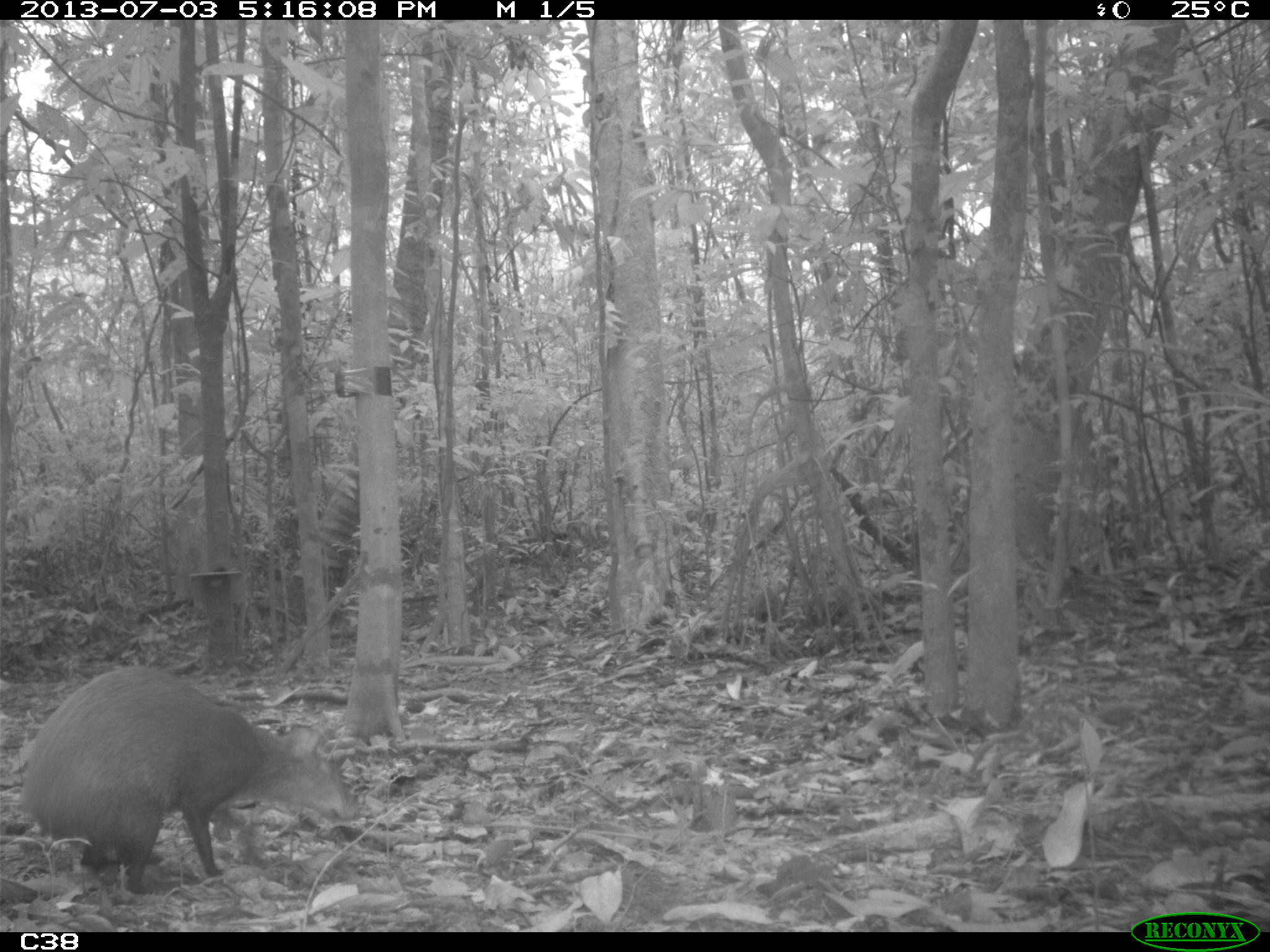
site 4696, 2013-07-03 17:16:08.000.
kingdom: Animalia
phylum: Chordata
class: Mammalia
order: Rodentia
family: Dasyproctidae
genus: Dasyprocta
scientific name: Dasyprocta leporina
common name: red-rumped agouti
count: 1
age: adult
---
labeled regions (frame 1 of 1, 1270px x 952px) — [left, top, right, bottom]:
dasyprocta leporina: [12, 662, 355, 893]